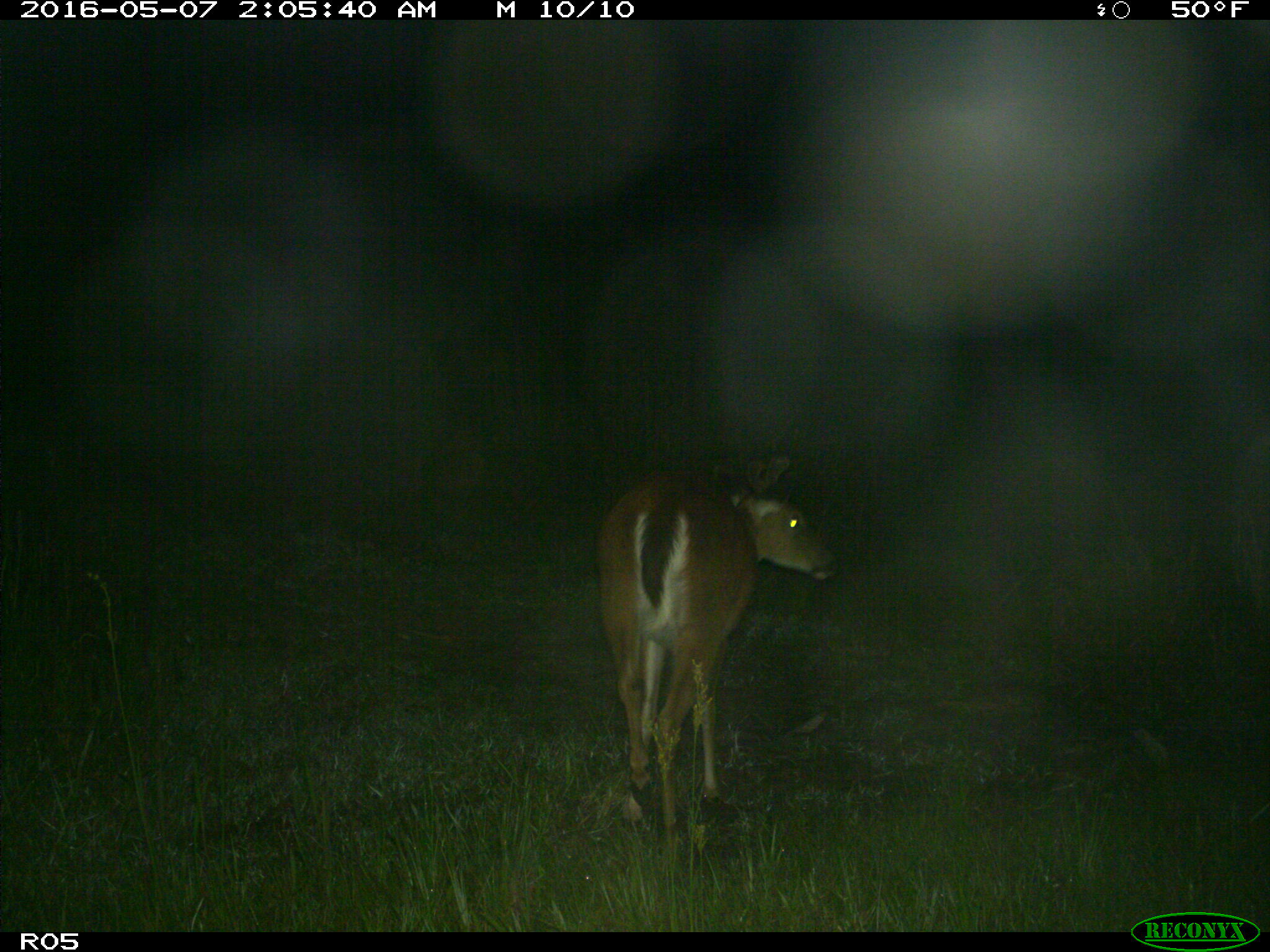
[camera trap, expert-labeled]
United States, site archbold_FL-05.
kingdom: Animalia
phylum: Chordata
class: Mammalia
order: Artiodactyla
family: Cervidae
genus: Odocoileus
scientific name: Odocoileus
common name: deer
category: unidentified deer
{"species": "unidentified deer (deer) (Odocoileus)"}